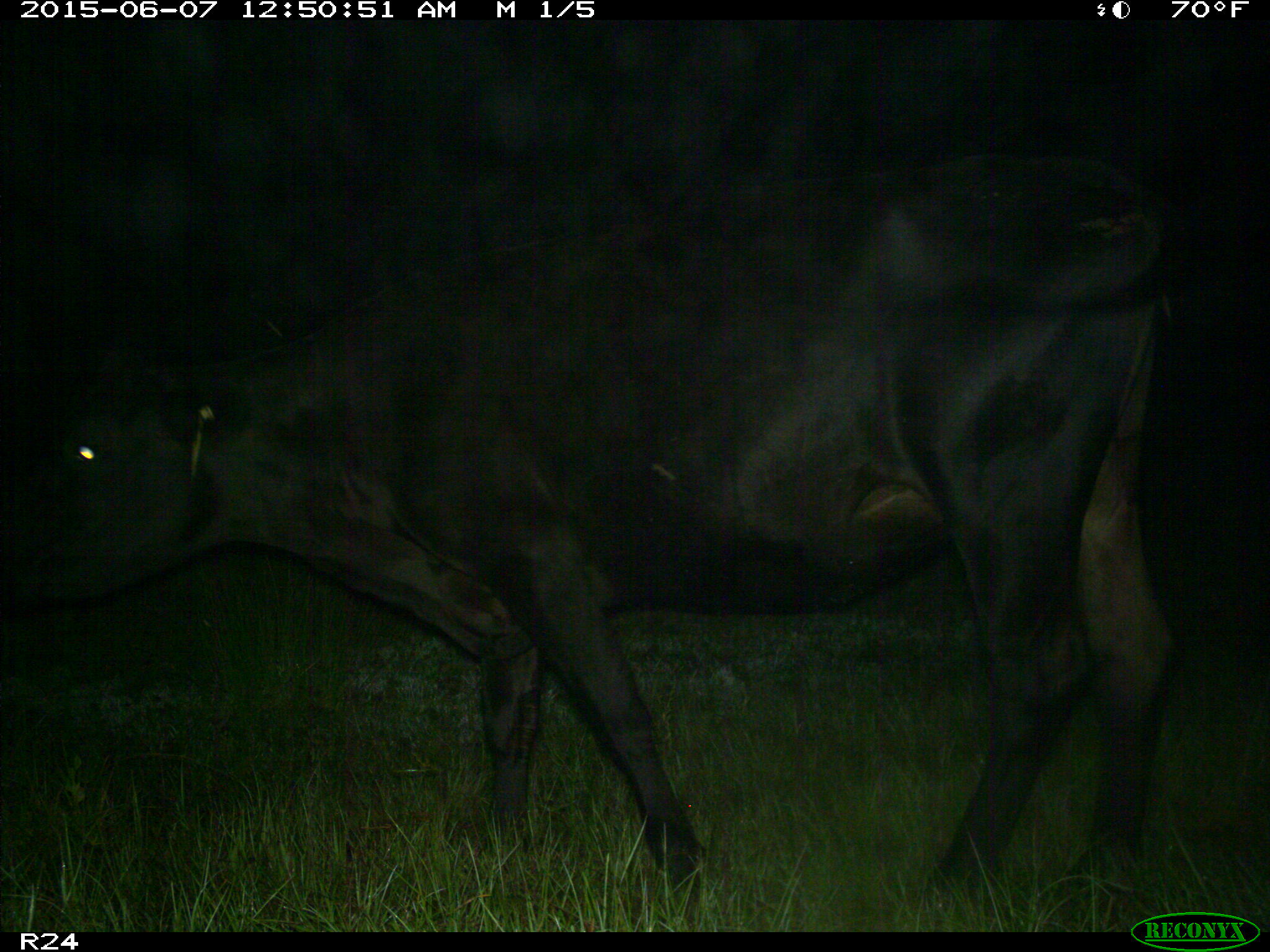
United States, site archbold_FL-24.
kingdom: Animalia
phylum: Chordata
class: Mammalia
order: Artiodactyla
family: Bovidae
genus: Bos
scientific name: Bos taurus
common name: domestic cow